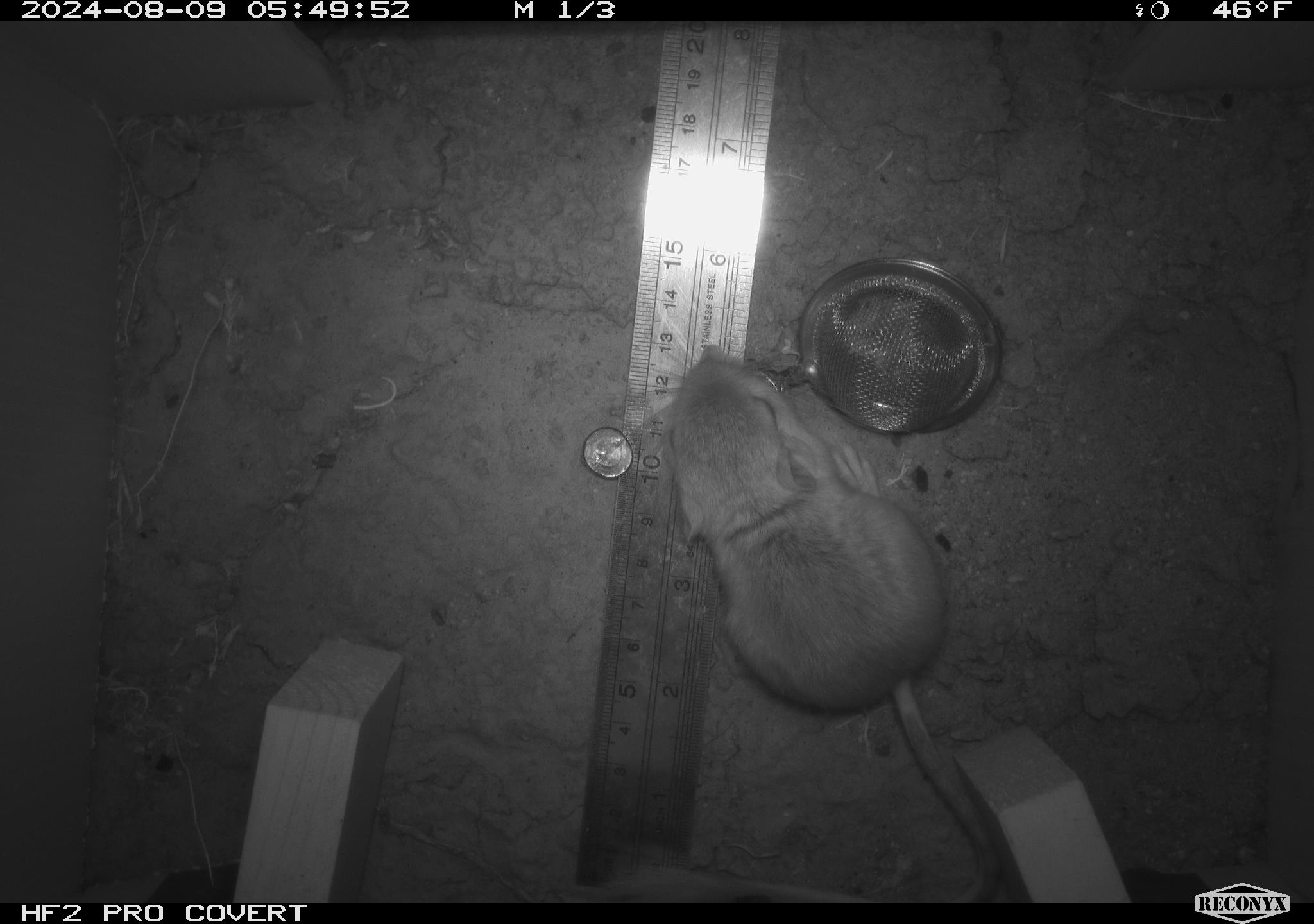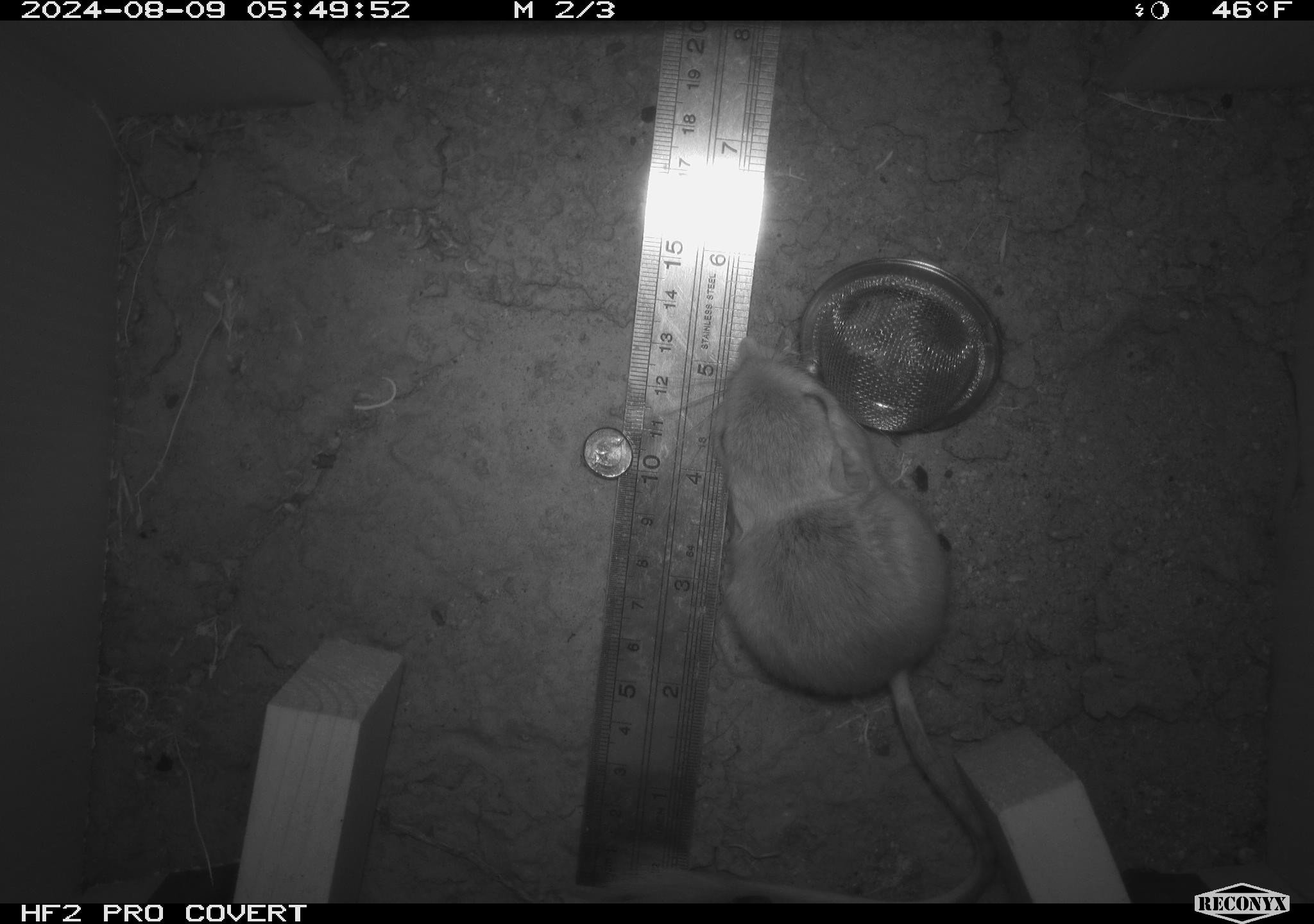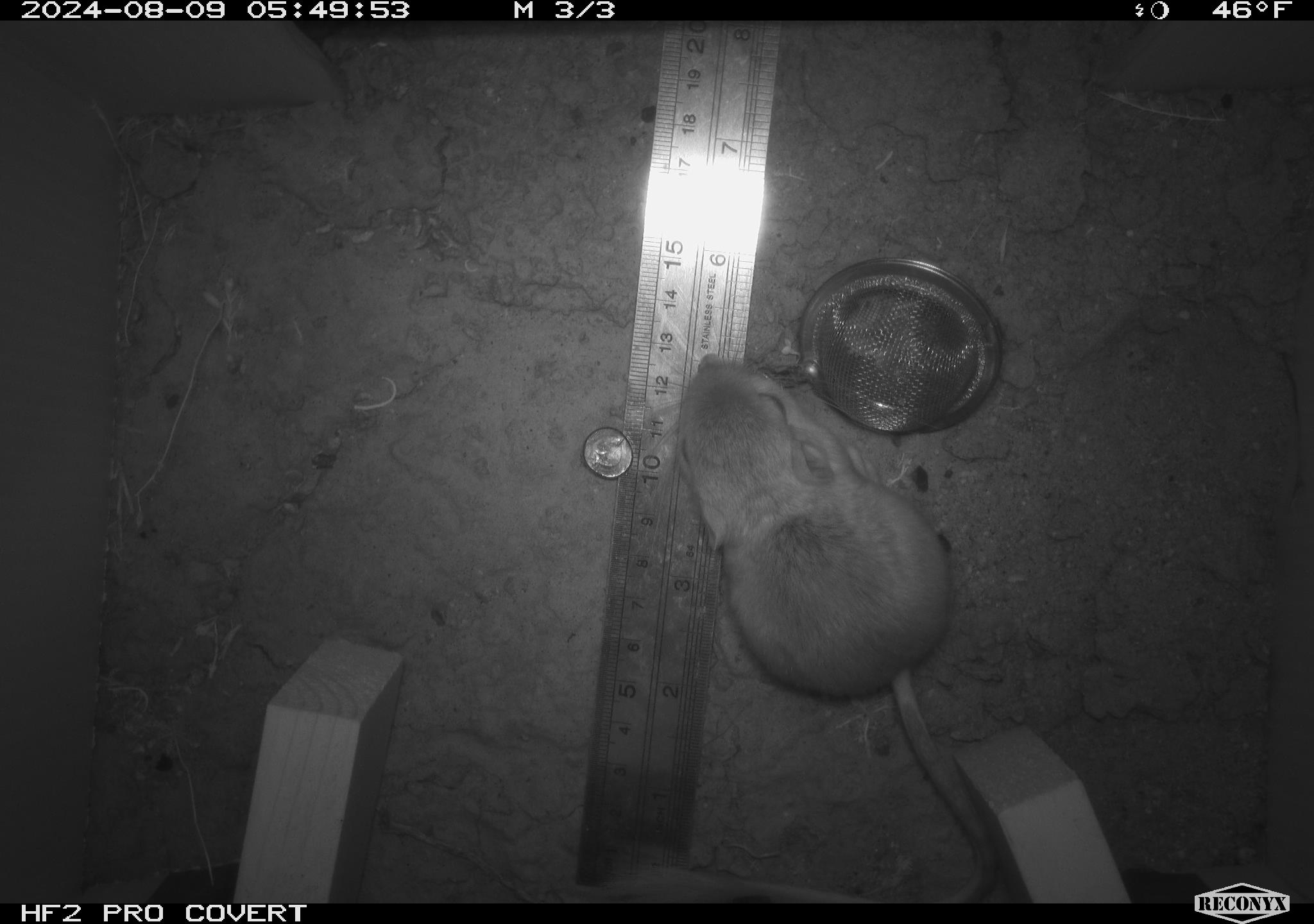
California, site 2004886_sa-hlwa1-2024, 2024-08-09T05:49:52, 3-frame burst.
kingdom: Animalia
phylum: Chordata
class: Mammalia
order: Rodentia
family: Heteromyidae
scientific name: Heteromyidae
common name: kangaroo rats and pocket mice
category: heteromyidae family